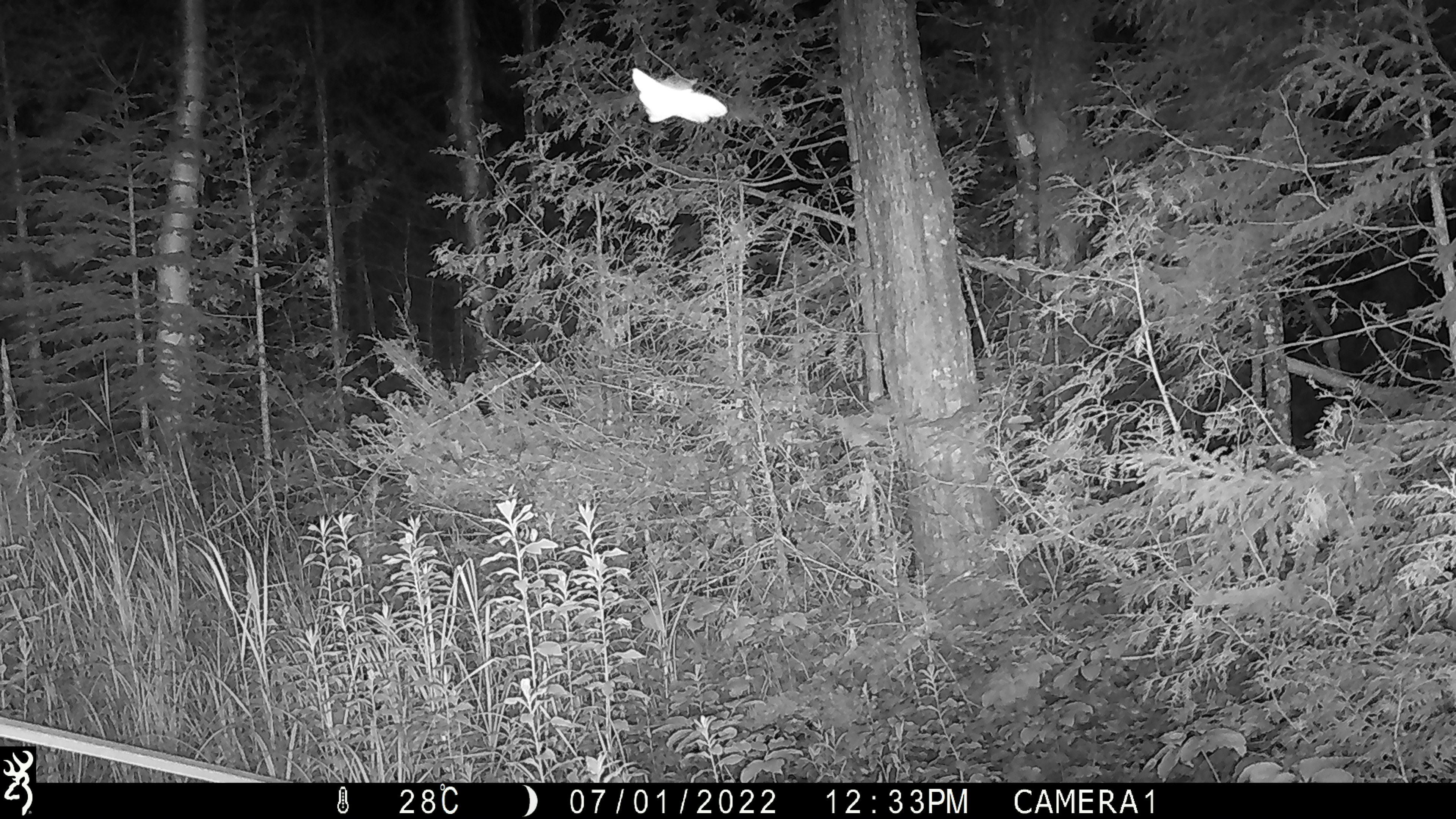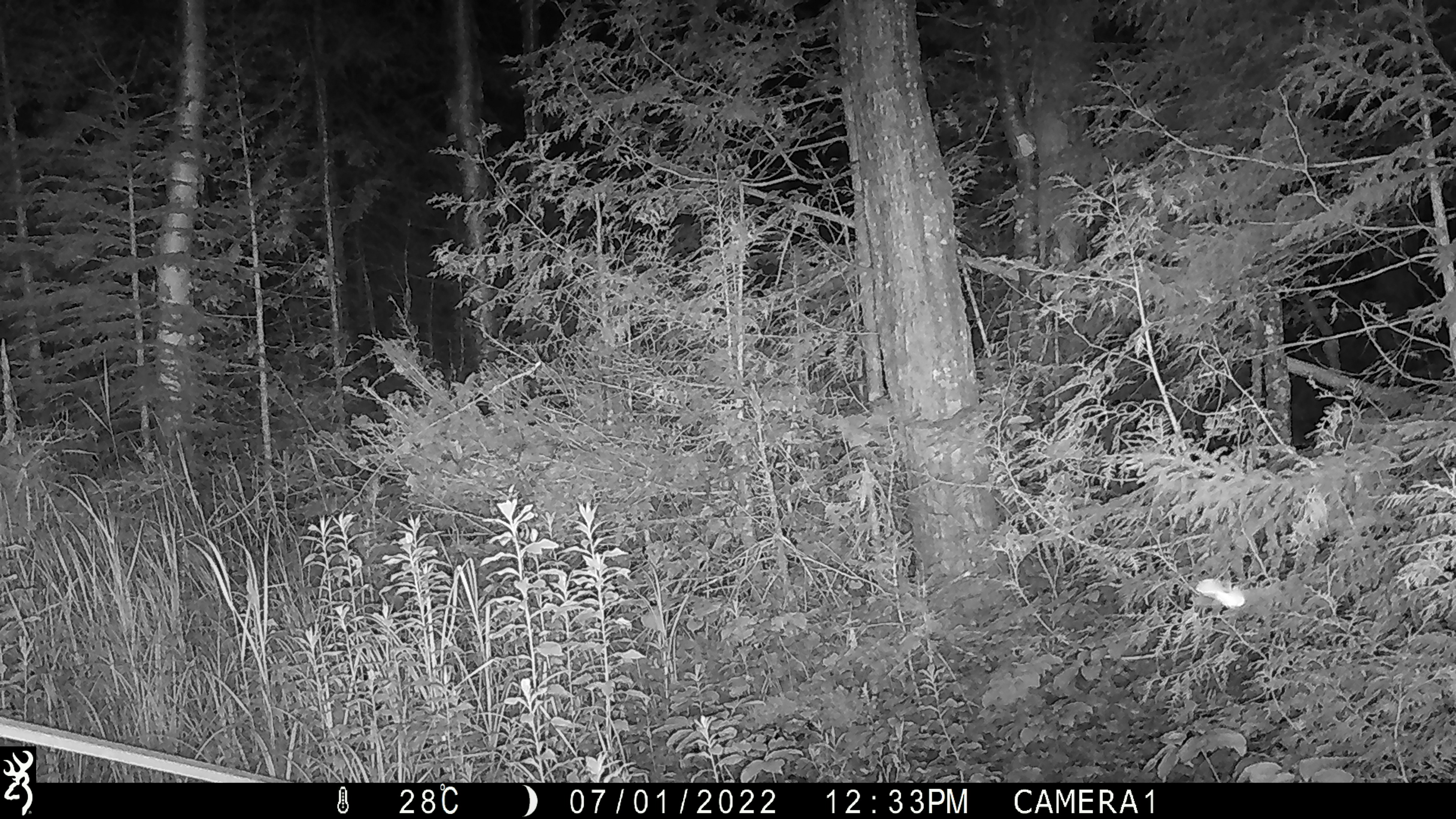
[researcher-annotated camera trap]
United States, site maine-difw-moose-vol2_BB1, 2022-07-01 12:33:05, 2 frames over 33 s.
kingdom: Animalia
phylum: Chordata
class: Aves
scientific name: Aves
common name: bird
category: bird sp.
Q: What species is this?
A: Bird sp. (bird) (Aves).